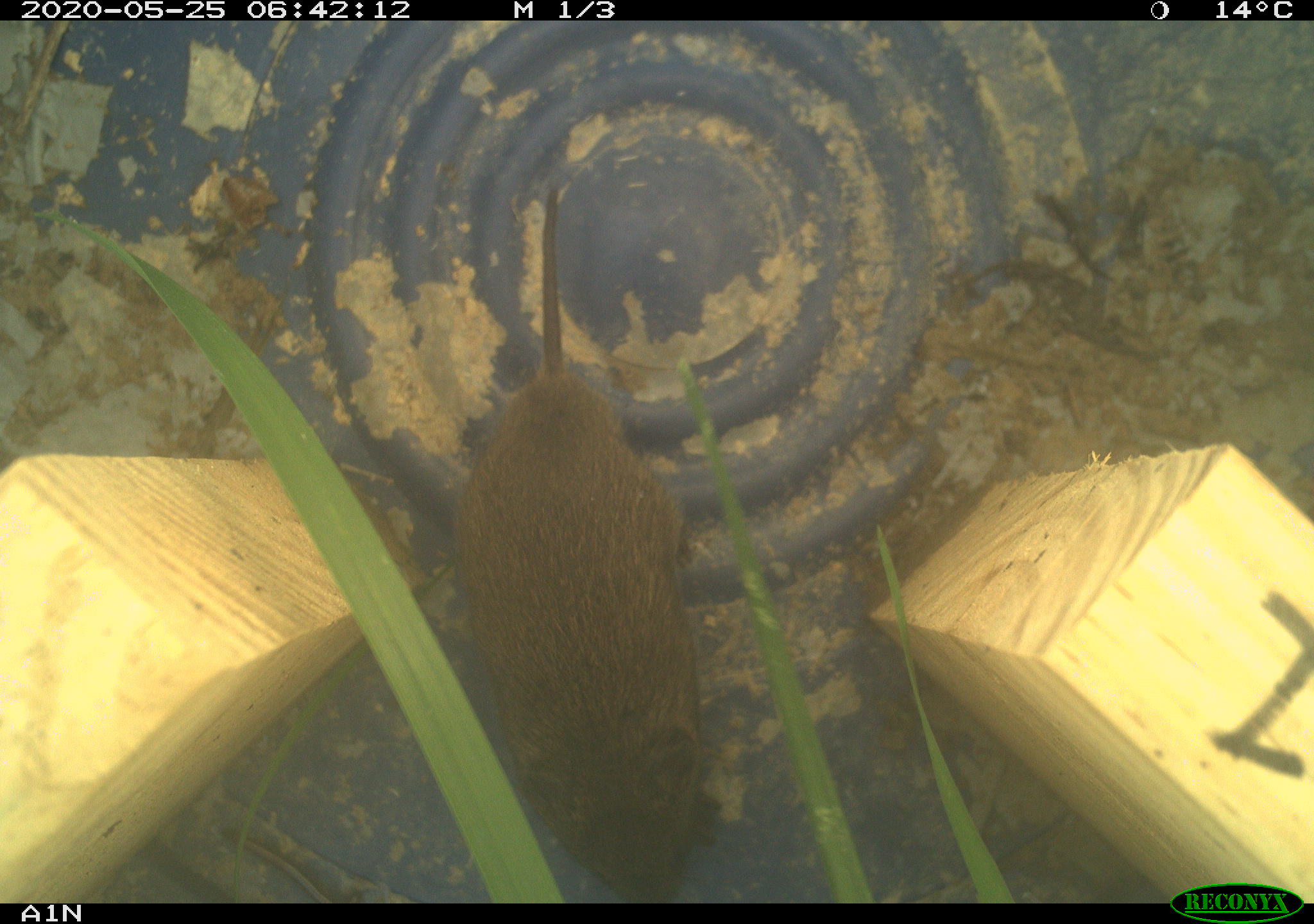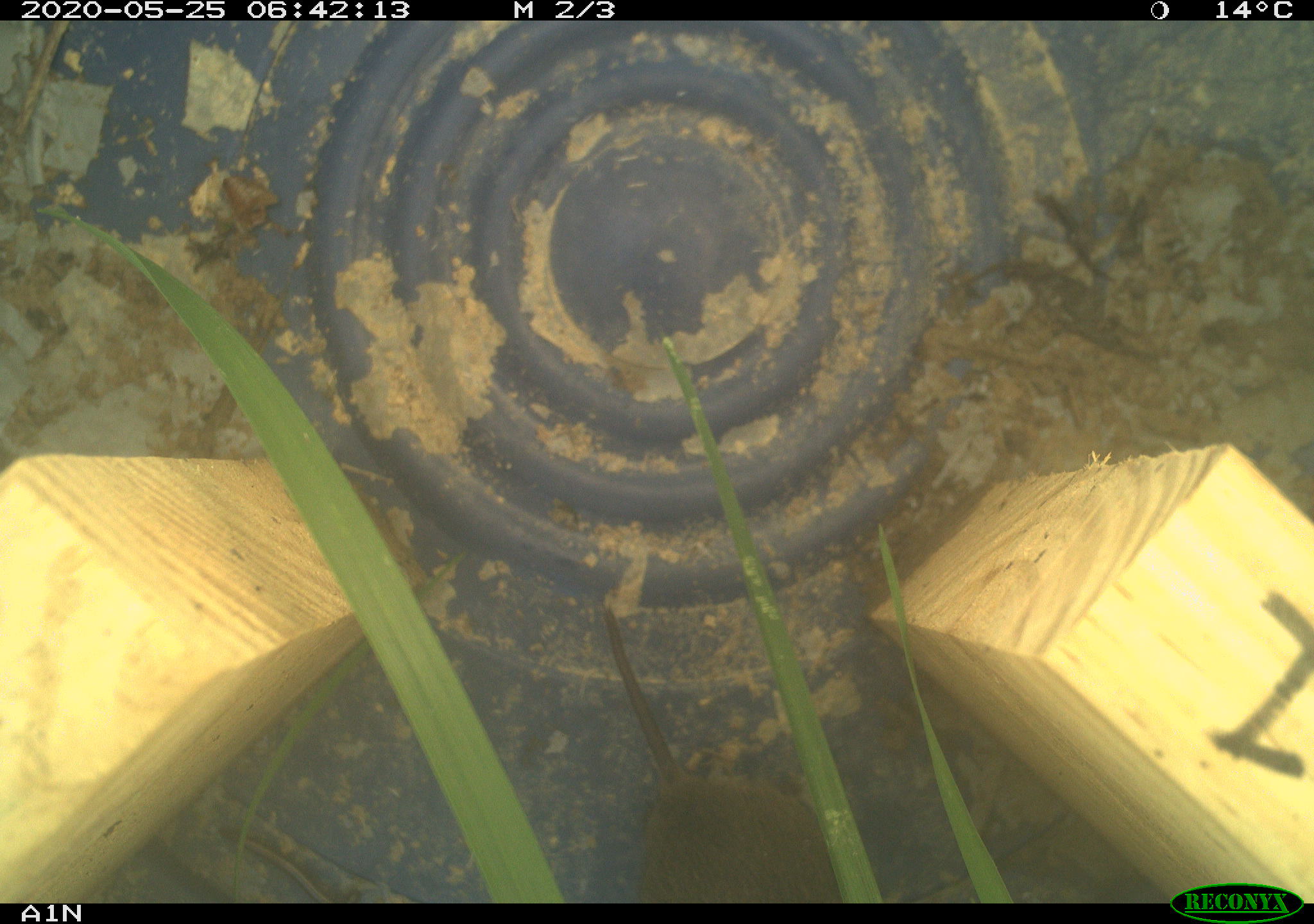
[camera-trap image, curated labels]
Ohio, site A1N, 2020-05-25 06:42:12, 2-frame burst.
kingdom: Animalia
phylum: Chordata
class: Mammalia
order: Rodentia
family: Cricetidae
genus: Microtus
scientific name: Microtus pennsylvanicus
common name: meadow vole